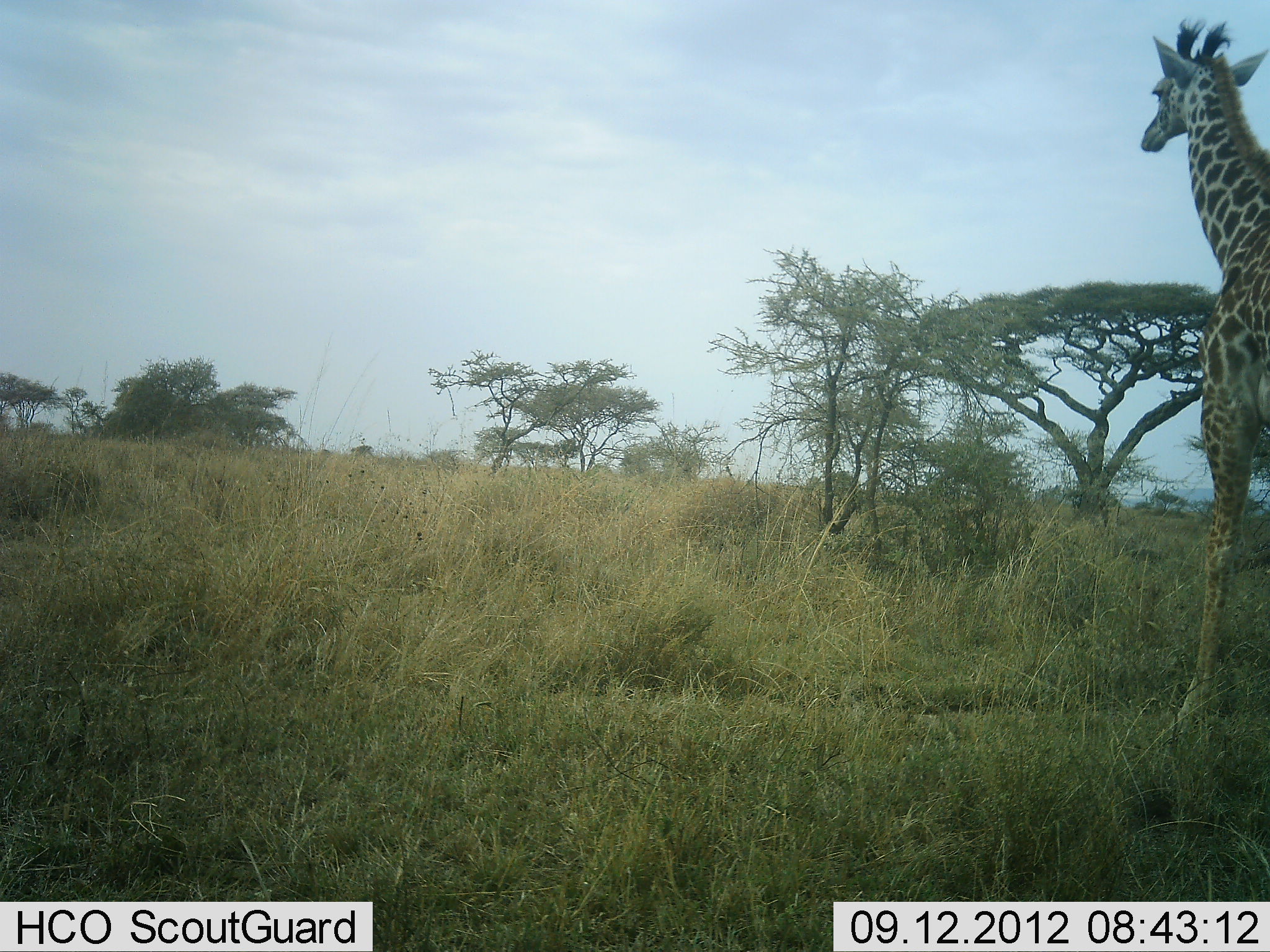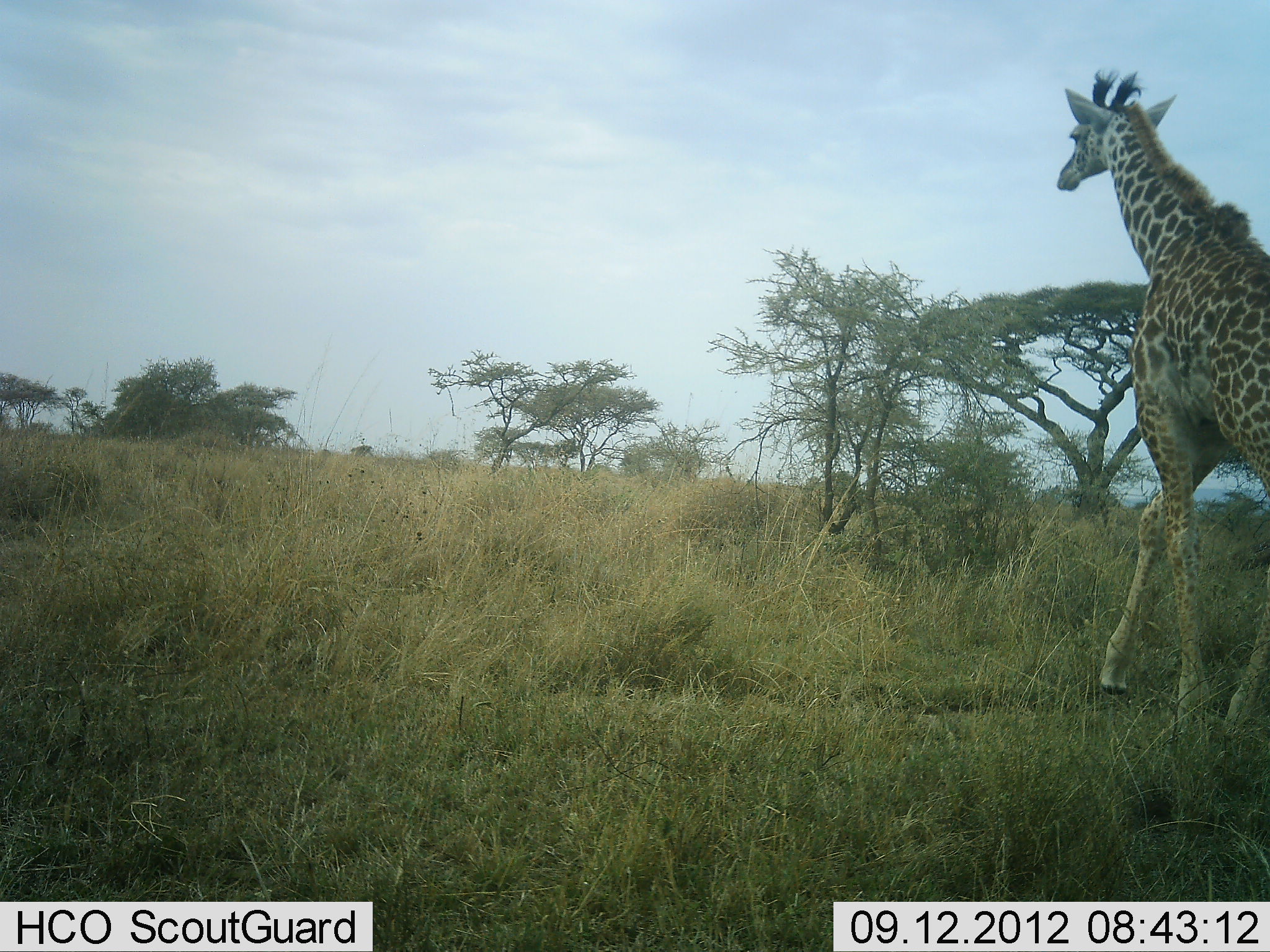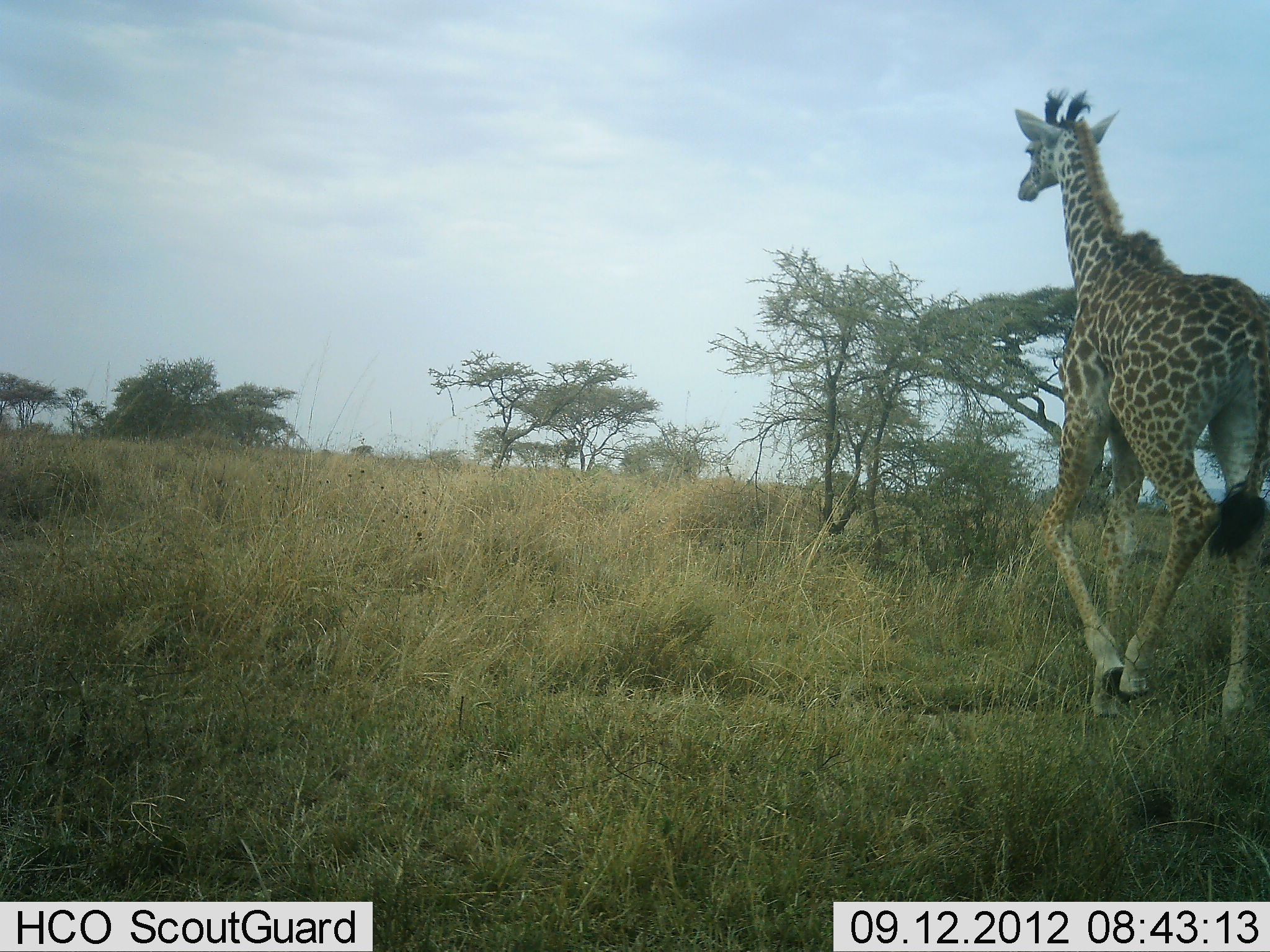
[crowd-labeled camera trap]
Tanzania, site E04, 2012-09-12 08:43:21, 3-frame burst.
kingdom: Animalia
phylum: Chordata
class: Mammalia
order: Artiodactyla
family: Giraffidae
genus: Giraffa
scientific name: Giraffa camelopardalis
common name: giraffe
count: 1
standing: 10%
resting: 0%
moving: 90%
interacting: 0%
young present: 20%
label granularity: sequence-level